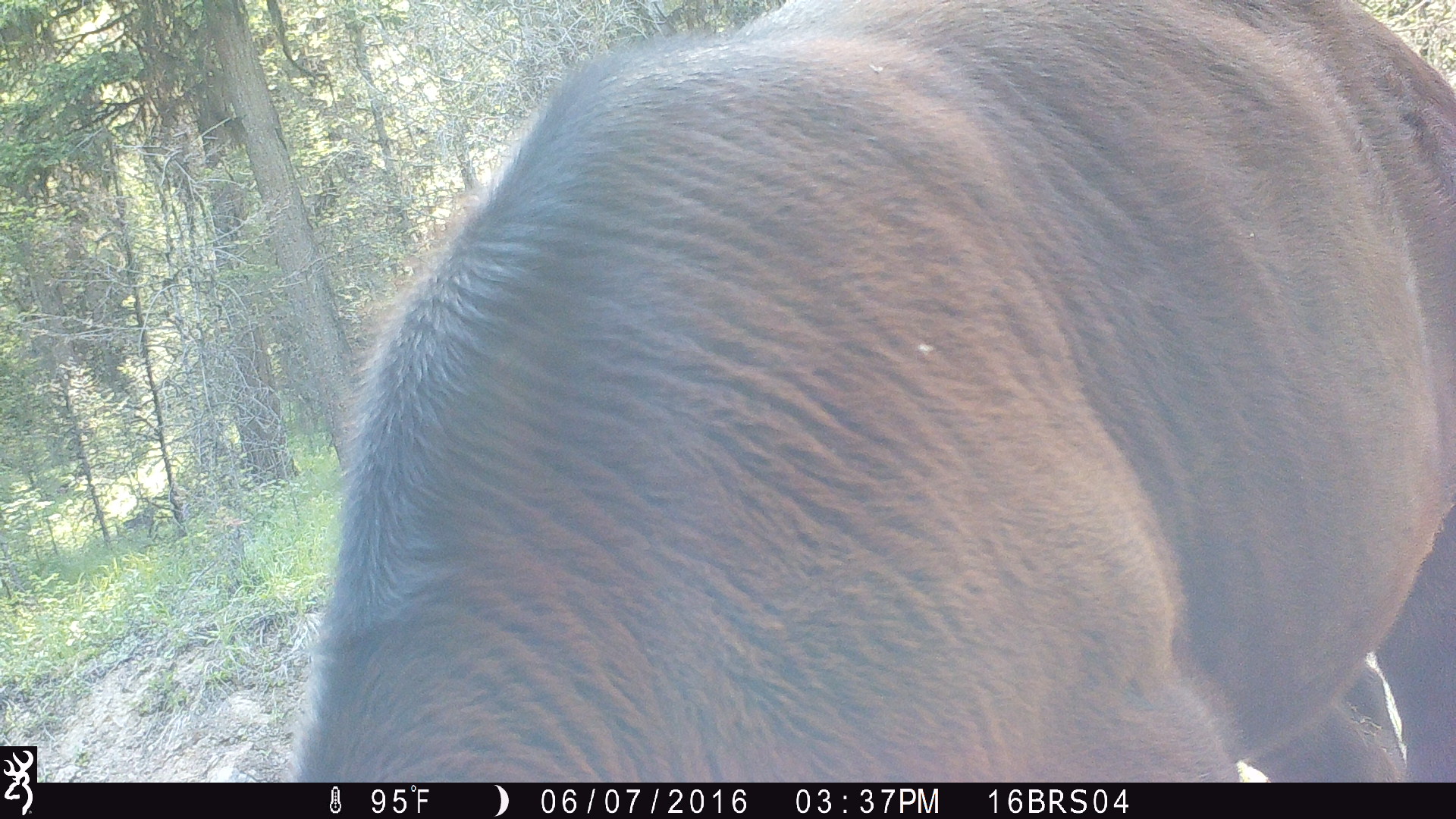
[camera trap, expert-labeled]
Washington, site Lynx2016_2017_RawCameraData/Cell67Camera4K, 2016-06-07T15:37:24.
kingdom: Animalia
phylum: Chordata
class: Mammalia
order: Artiodactyla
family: Bovidae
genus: Bos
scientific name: Bos taurus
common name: domestic cattle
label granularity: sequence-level